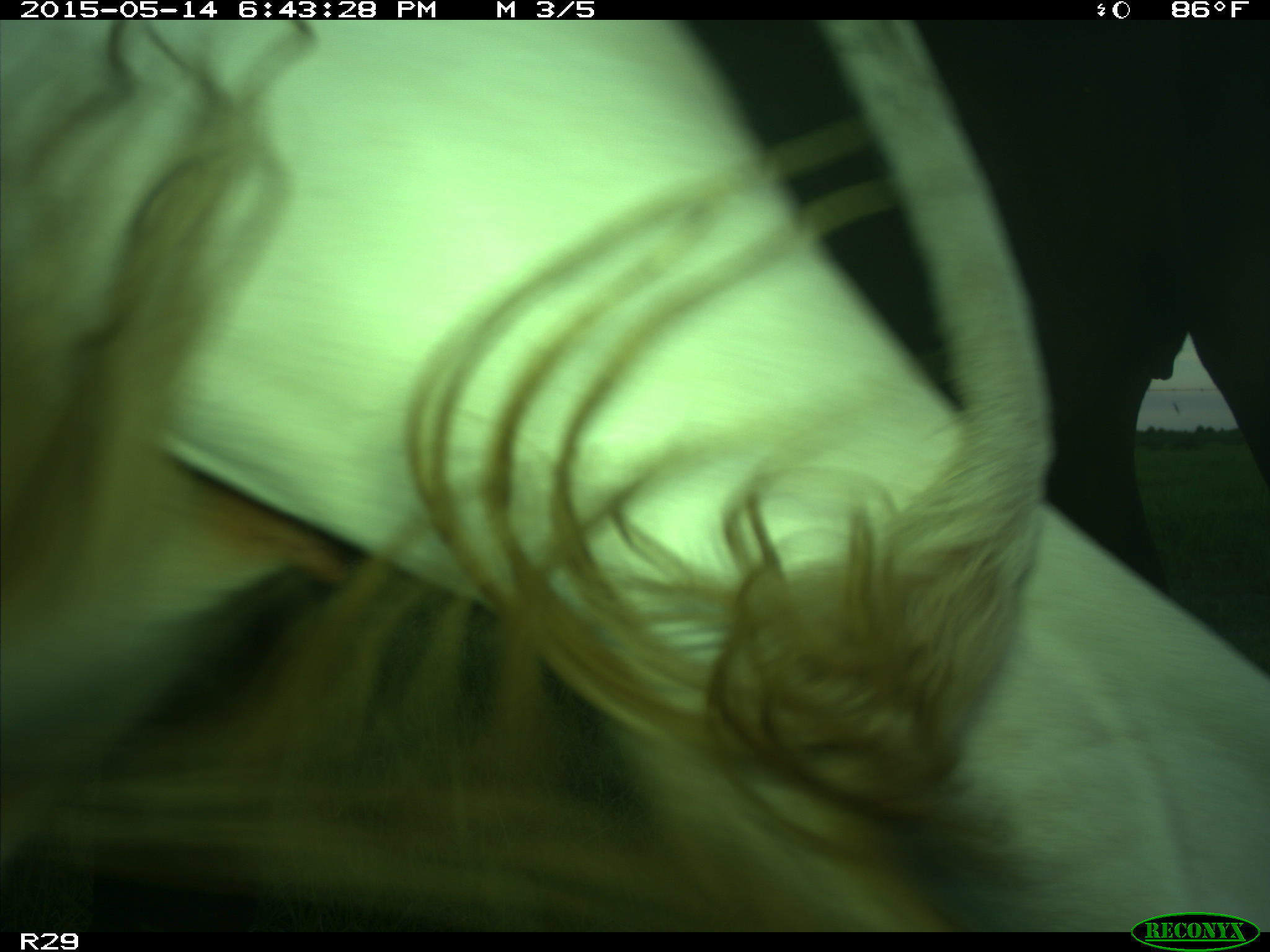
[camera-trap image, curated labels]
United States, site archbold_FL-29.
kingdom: Animalia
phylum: Chordata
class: Mammalia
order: Artiodactyla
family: Bovidae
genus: Bos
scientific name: Bos taurus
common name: domestic cow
Bos taurus (domestic cow).